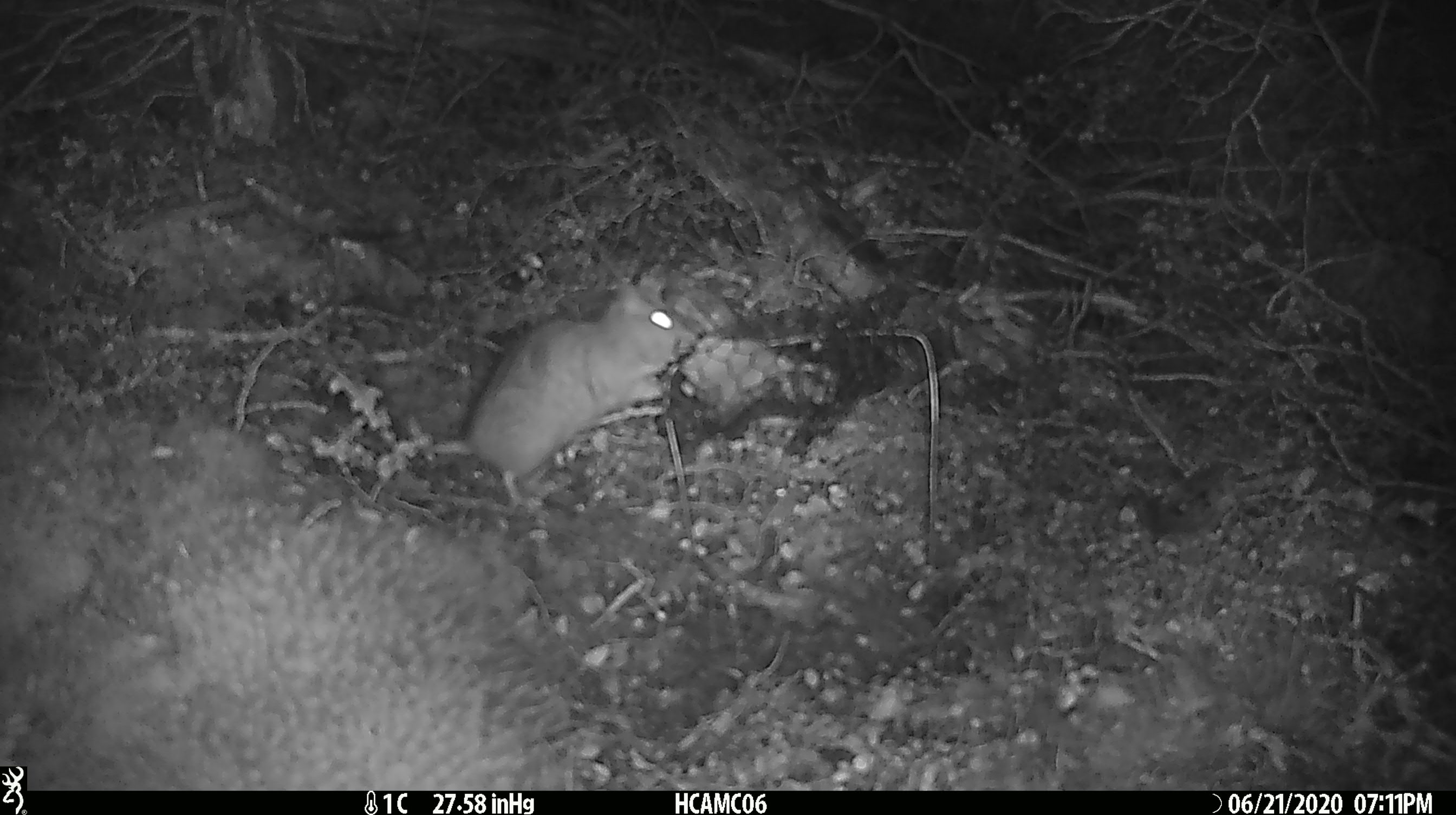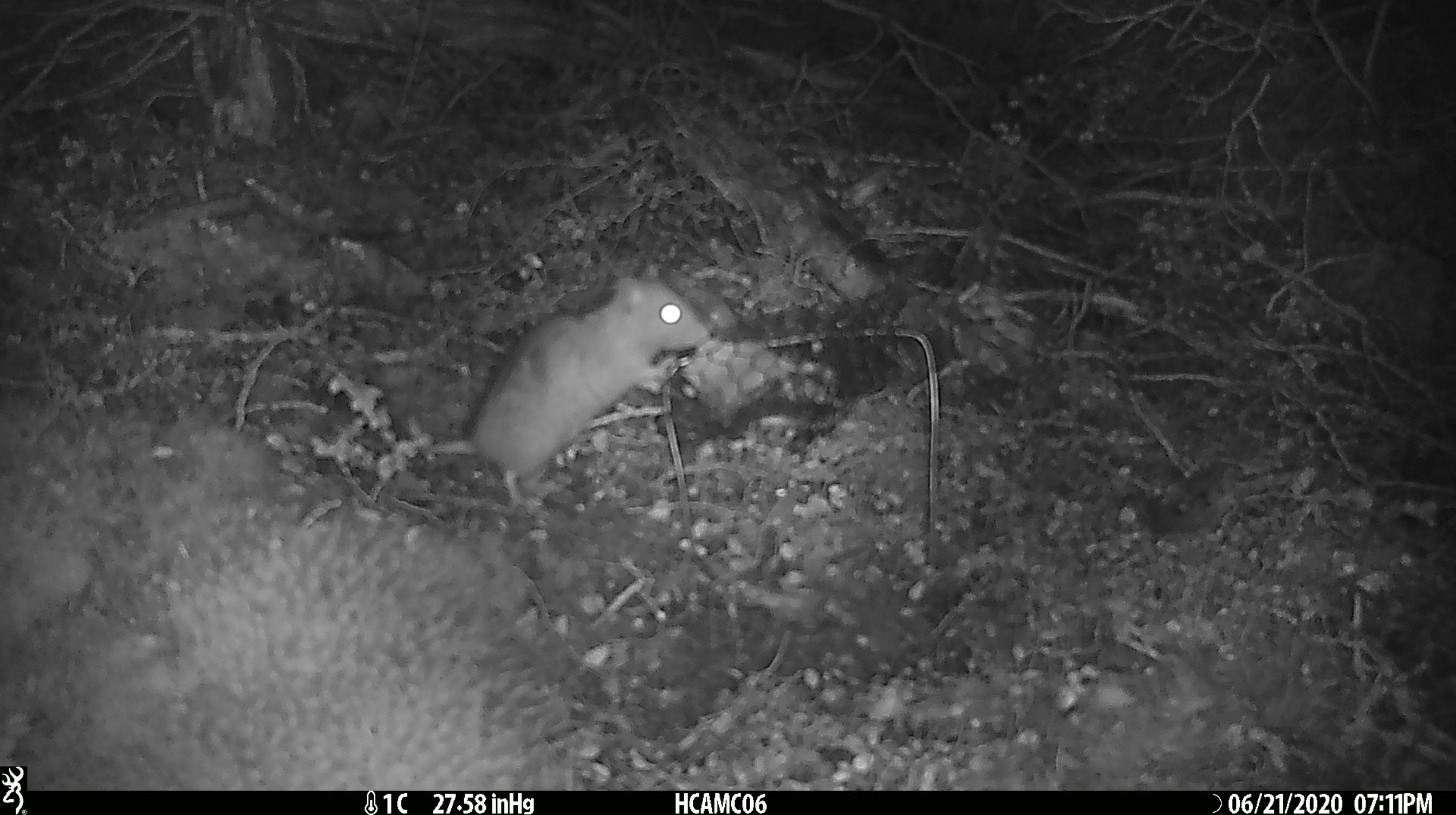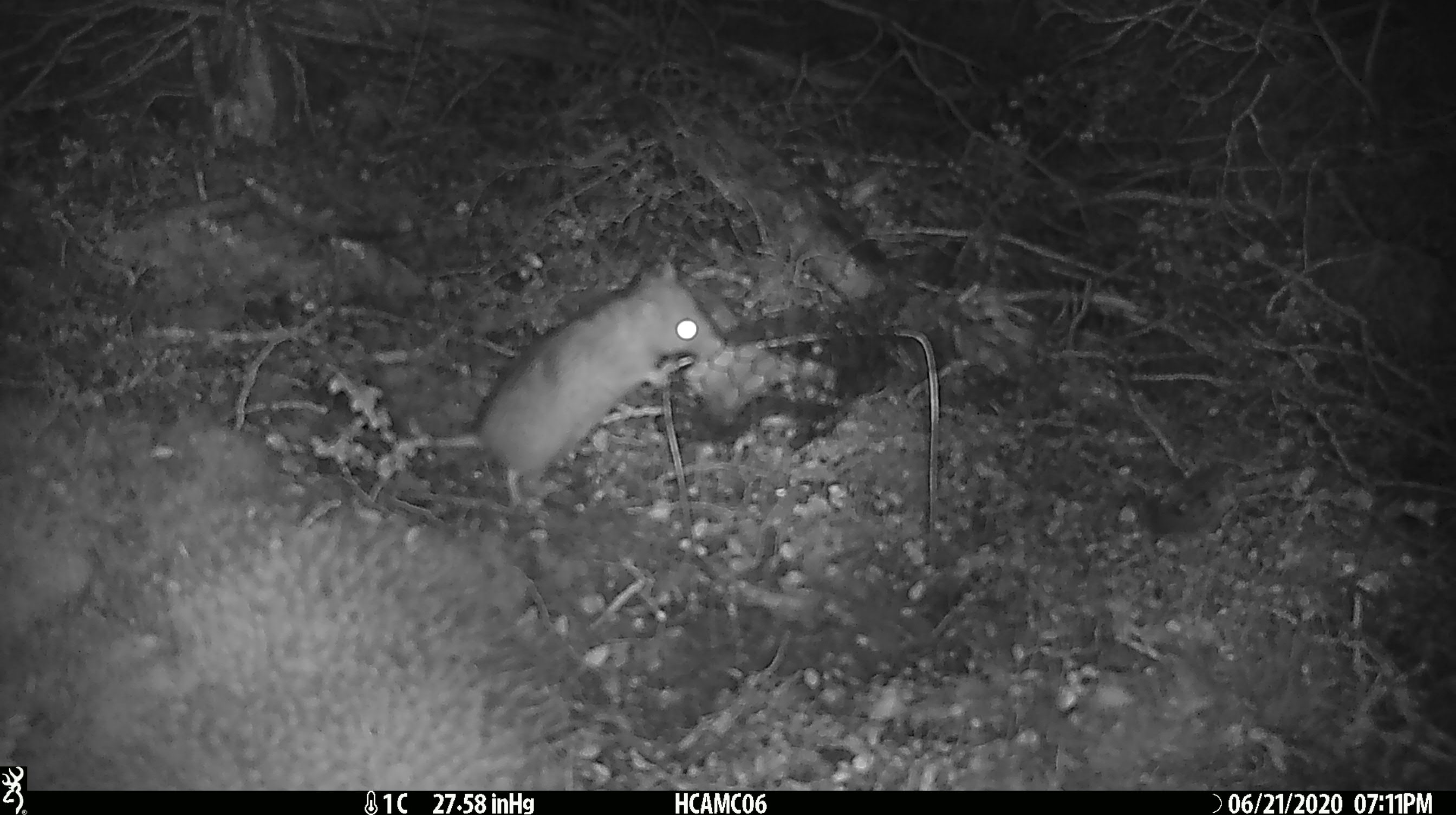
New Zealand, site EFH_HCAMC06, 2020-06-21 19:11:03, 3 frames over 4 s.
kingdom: Animalia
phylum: Chordata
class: Mammalia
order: Rodentia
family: Muridae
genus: Rattus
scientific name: Rattus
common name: rat